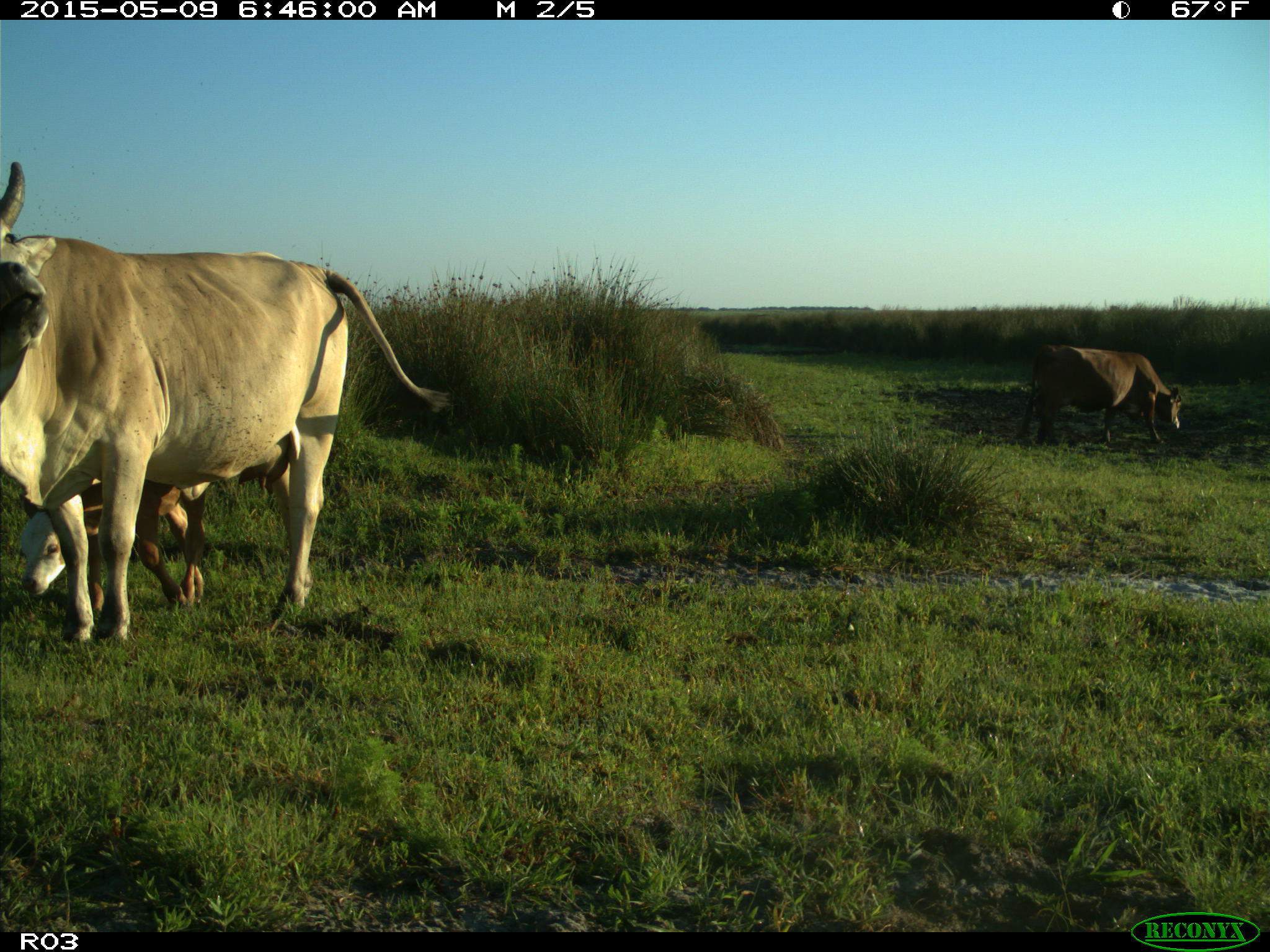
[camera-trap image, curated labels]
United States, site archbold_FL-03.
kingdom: Animalia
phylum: Chordata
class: Mammalia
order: Artiodactyla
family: Bovidae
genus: Bos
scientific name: Bos taurus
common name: domestic cow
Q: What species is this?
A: Bos taurus (domestic cow).